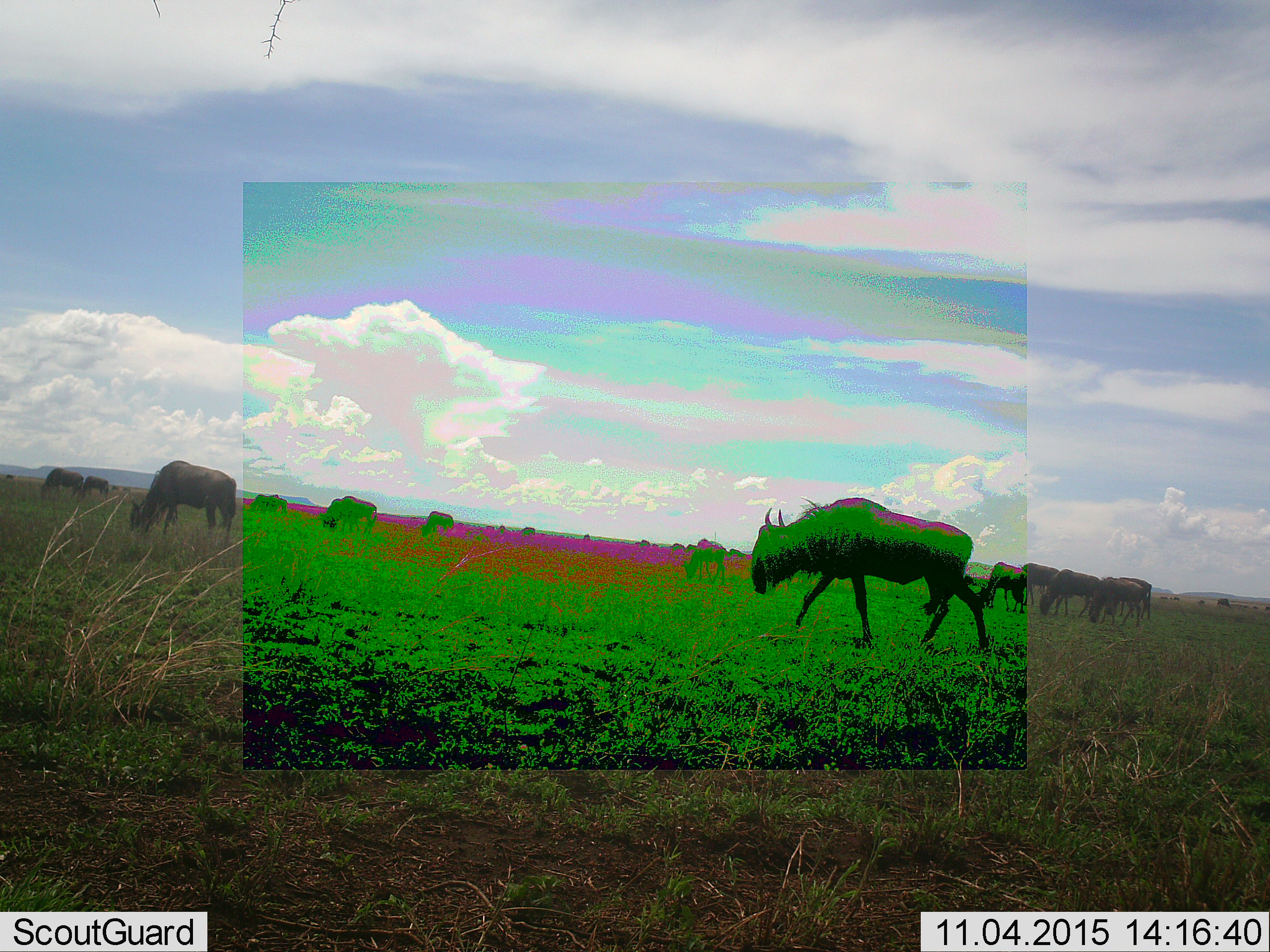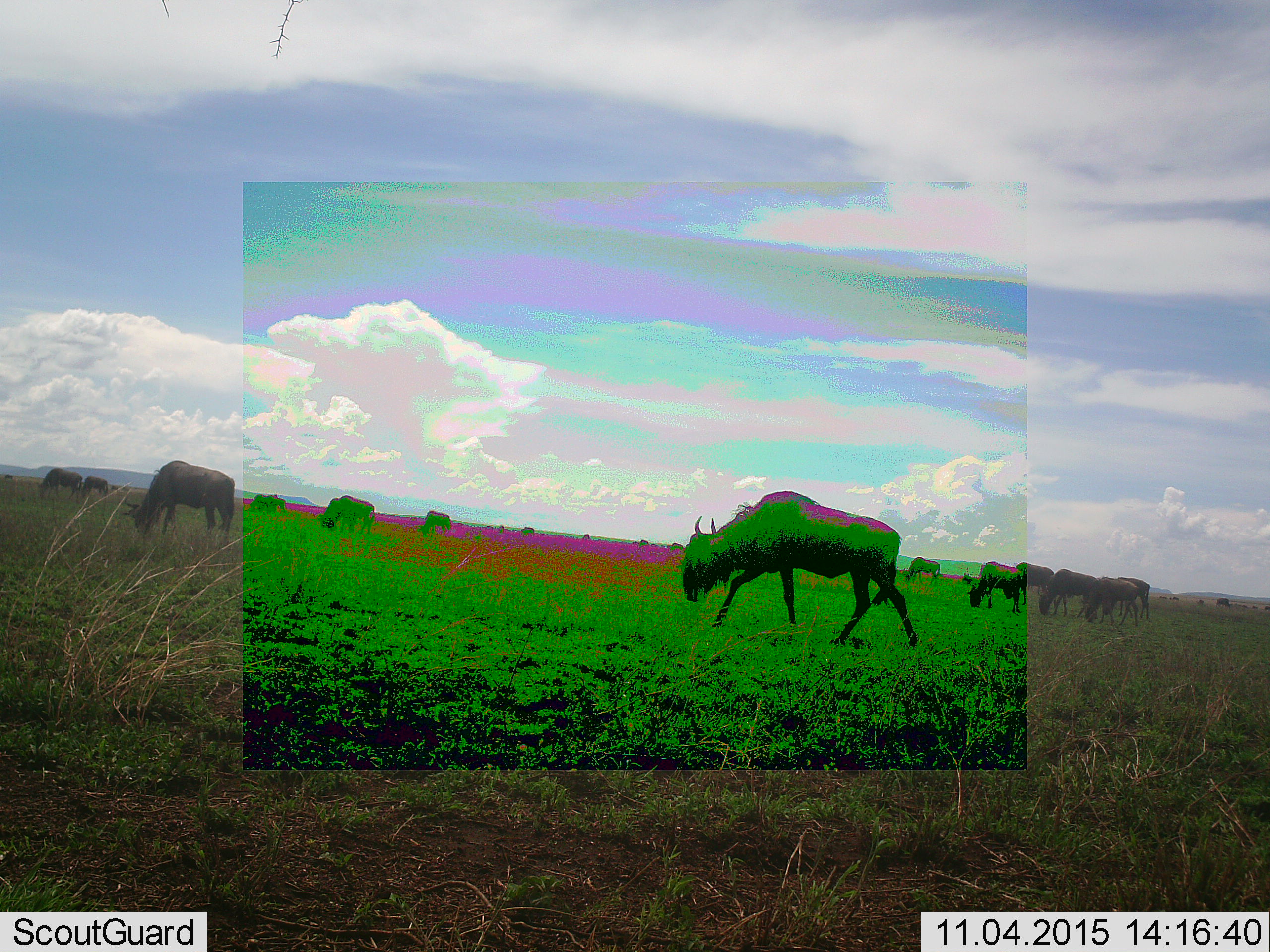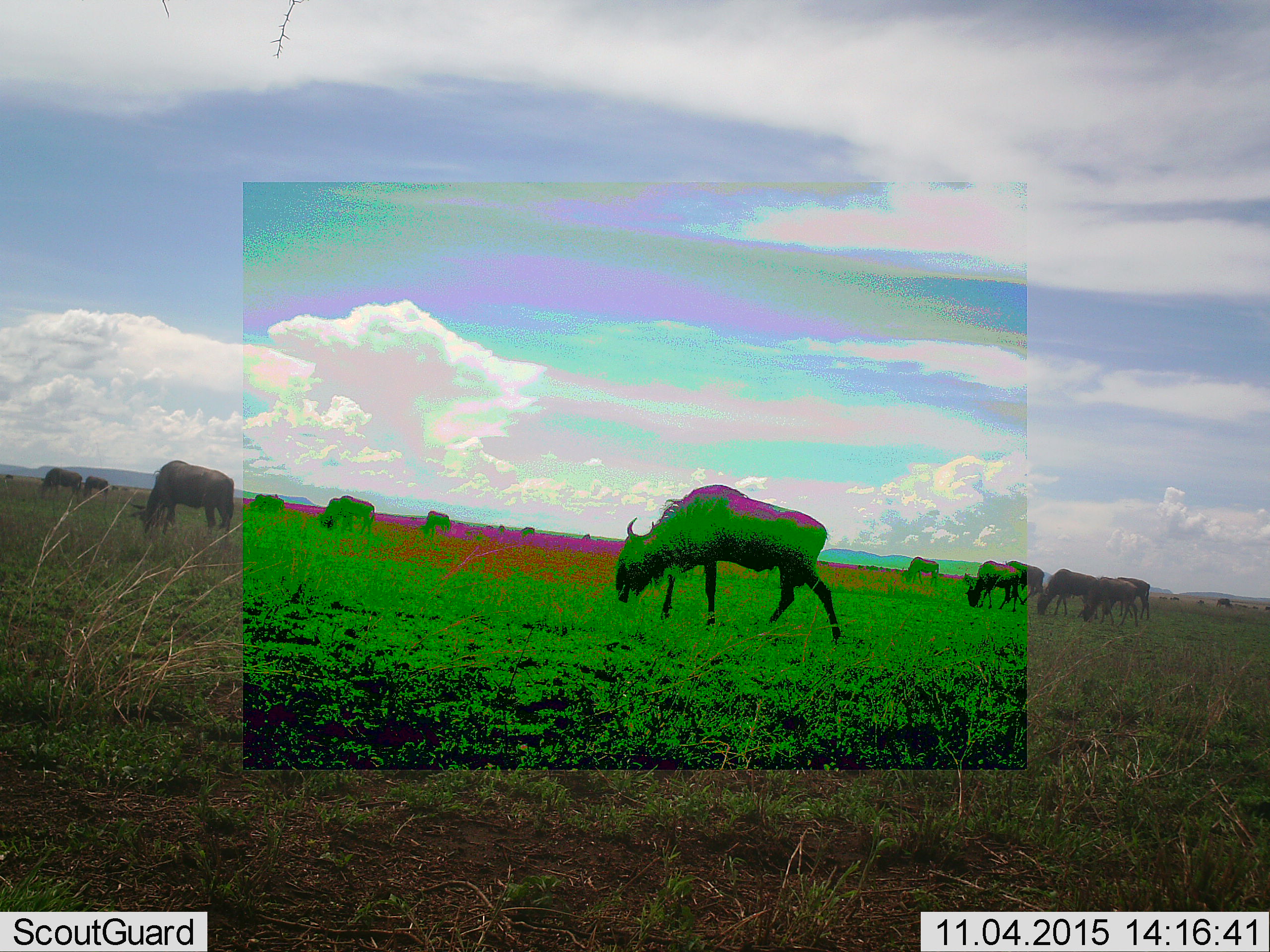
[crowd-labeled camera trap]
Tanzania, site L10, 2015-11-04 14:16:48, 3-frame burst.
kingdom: Animalia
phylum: Chordata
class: Mammalia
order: Artiodactyla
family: Bovidae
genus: Connochaetes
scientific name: Connochaetes taurinus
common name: blue wildebeest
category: wildebeest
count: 11-50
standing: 60%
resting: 0%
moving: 60%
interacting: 0%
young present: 0%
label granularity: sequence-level